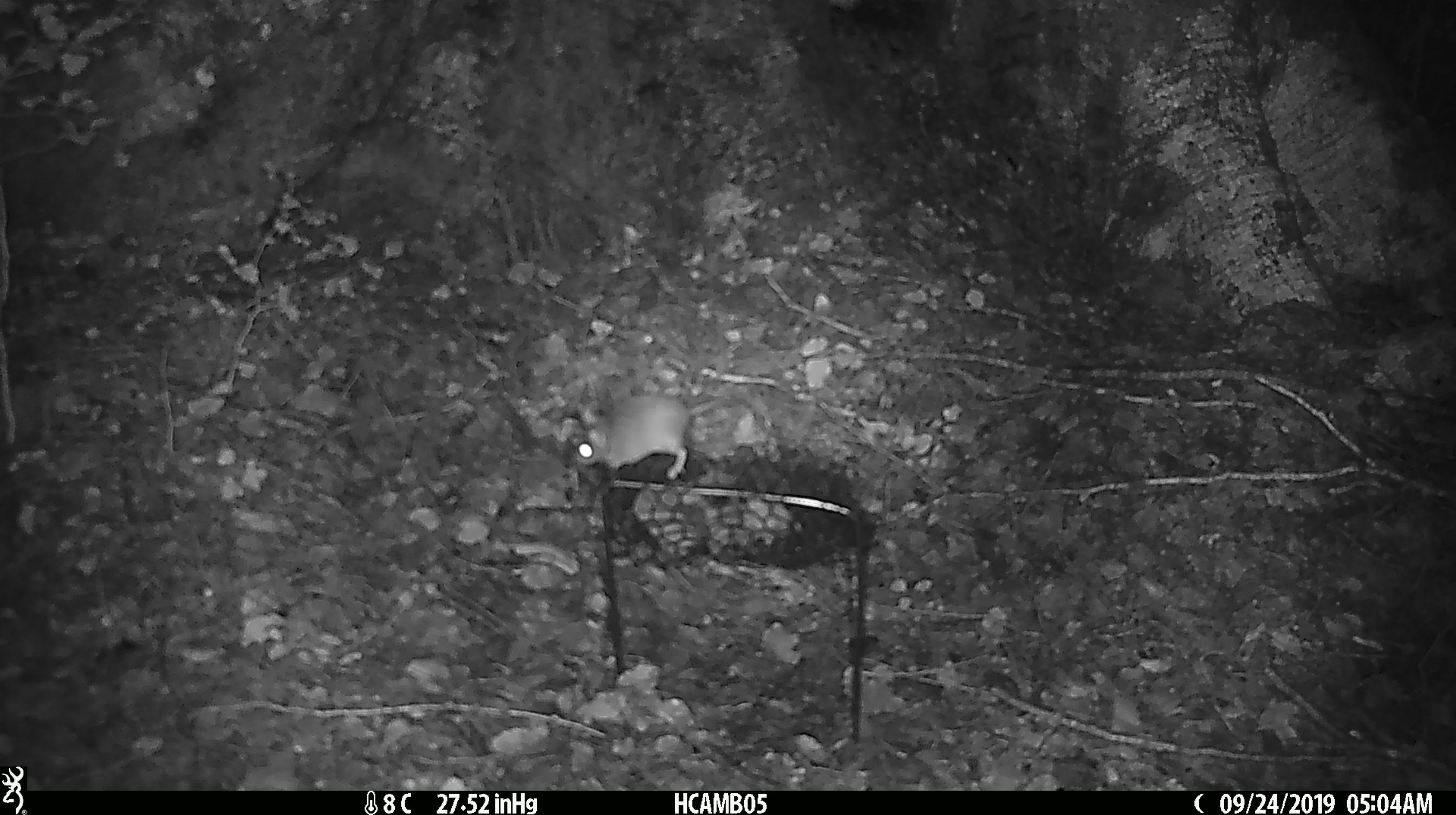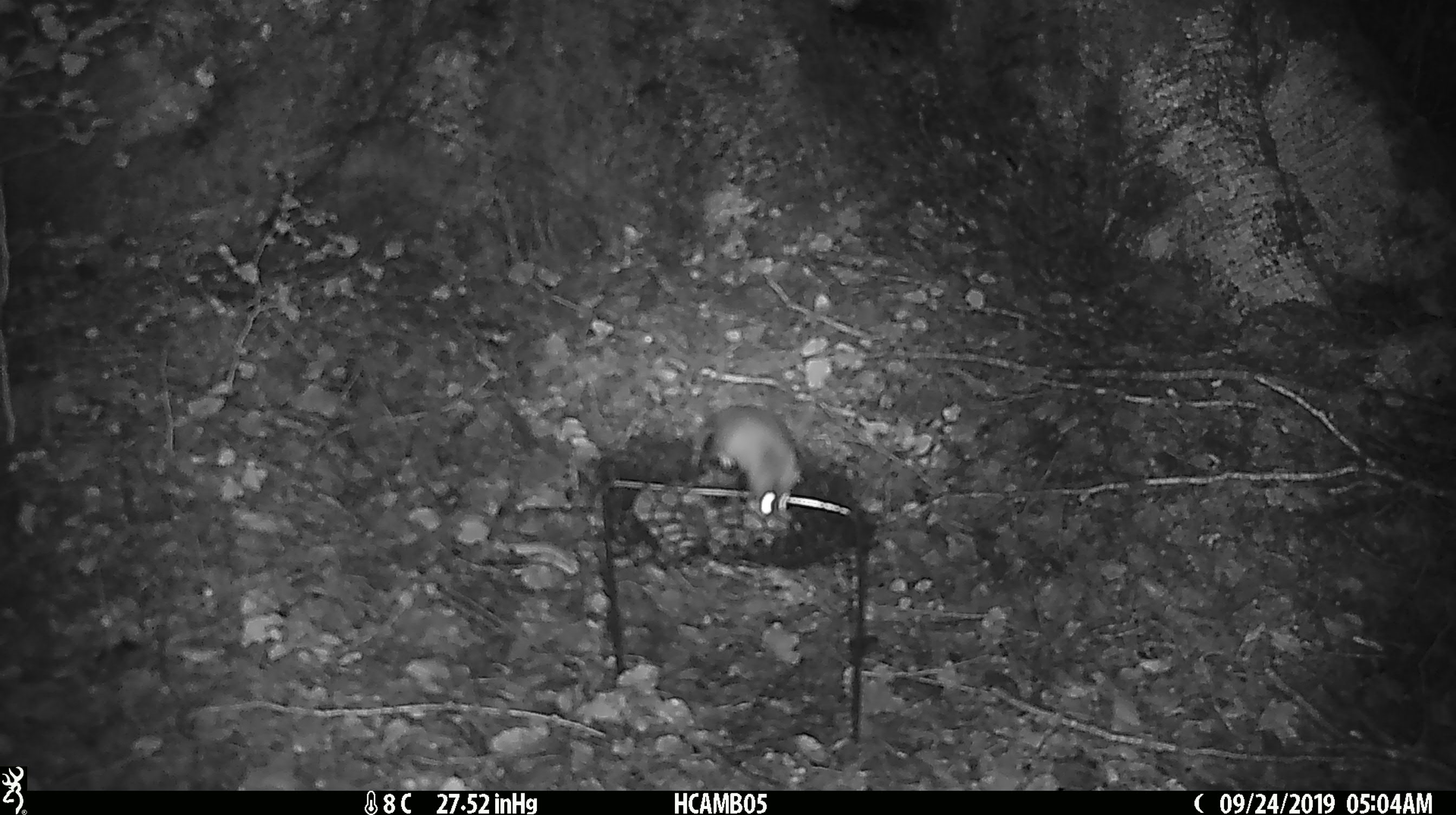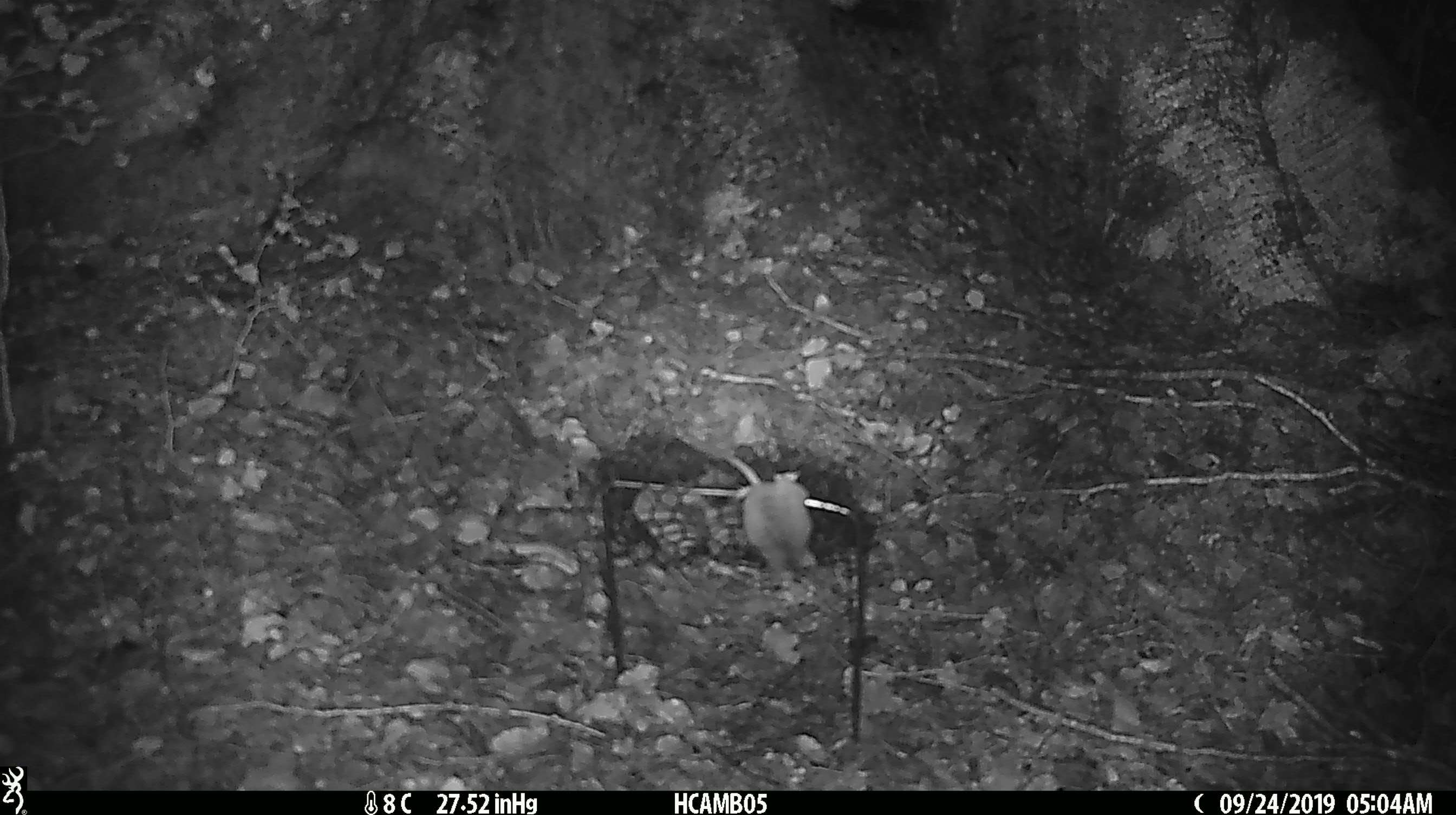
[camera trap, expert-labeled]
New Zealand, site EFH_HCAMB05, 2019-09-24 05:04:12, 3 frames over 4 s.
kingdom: Animalia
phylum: Chordata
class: Mammalia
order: Rodentia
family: Muridae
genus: Mus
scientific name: Mus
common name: mouse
Mouse (Mus).